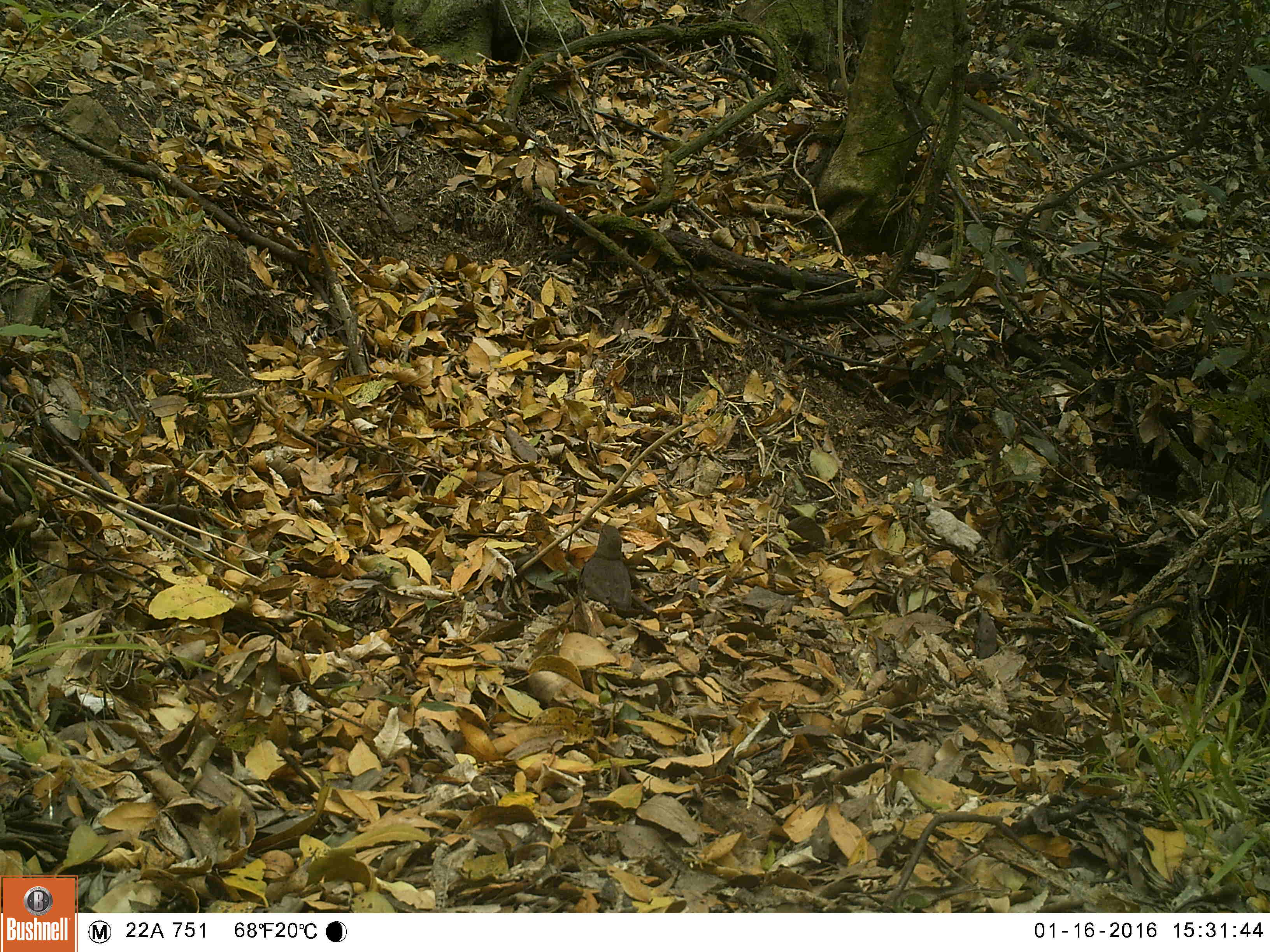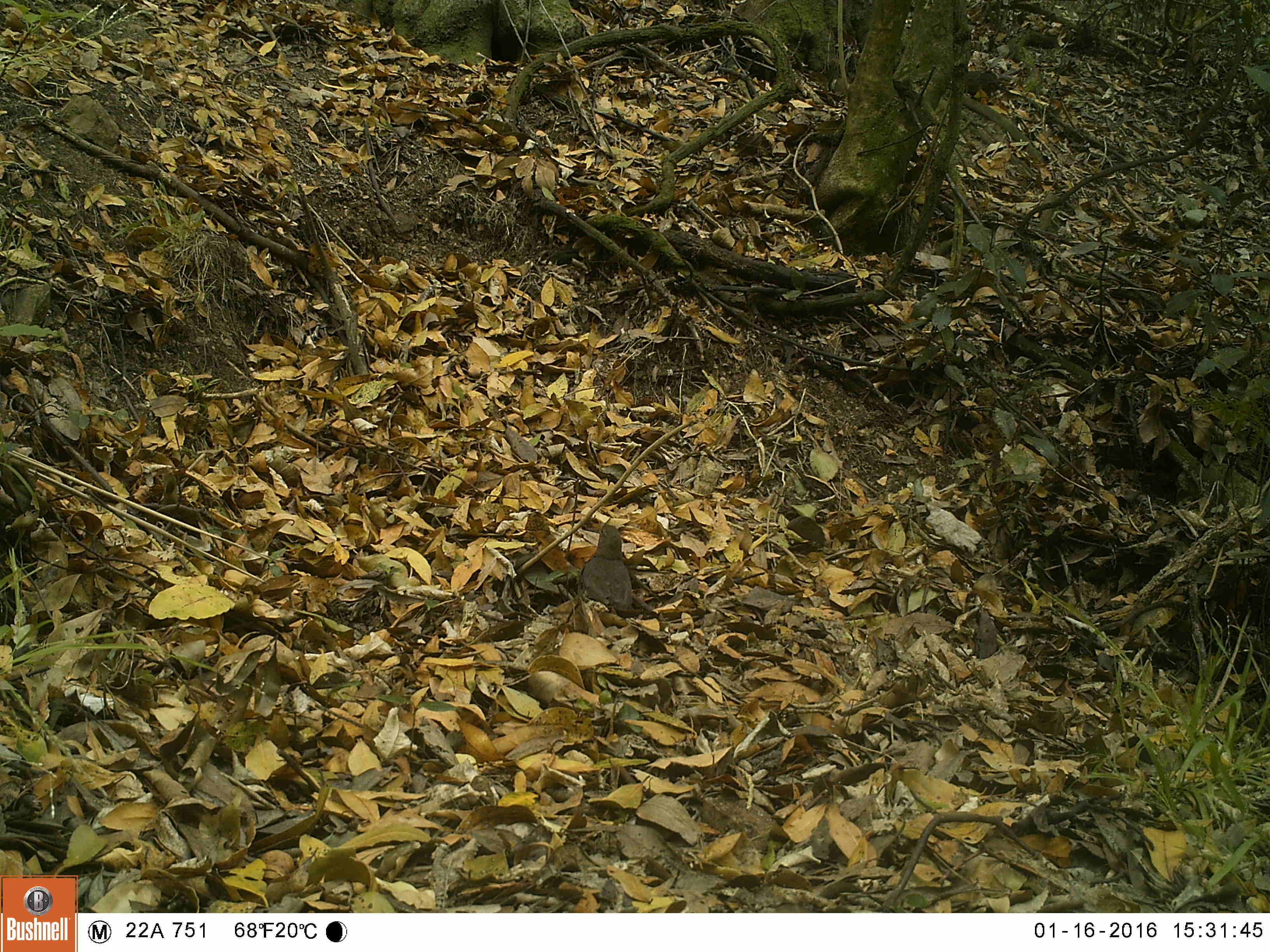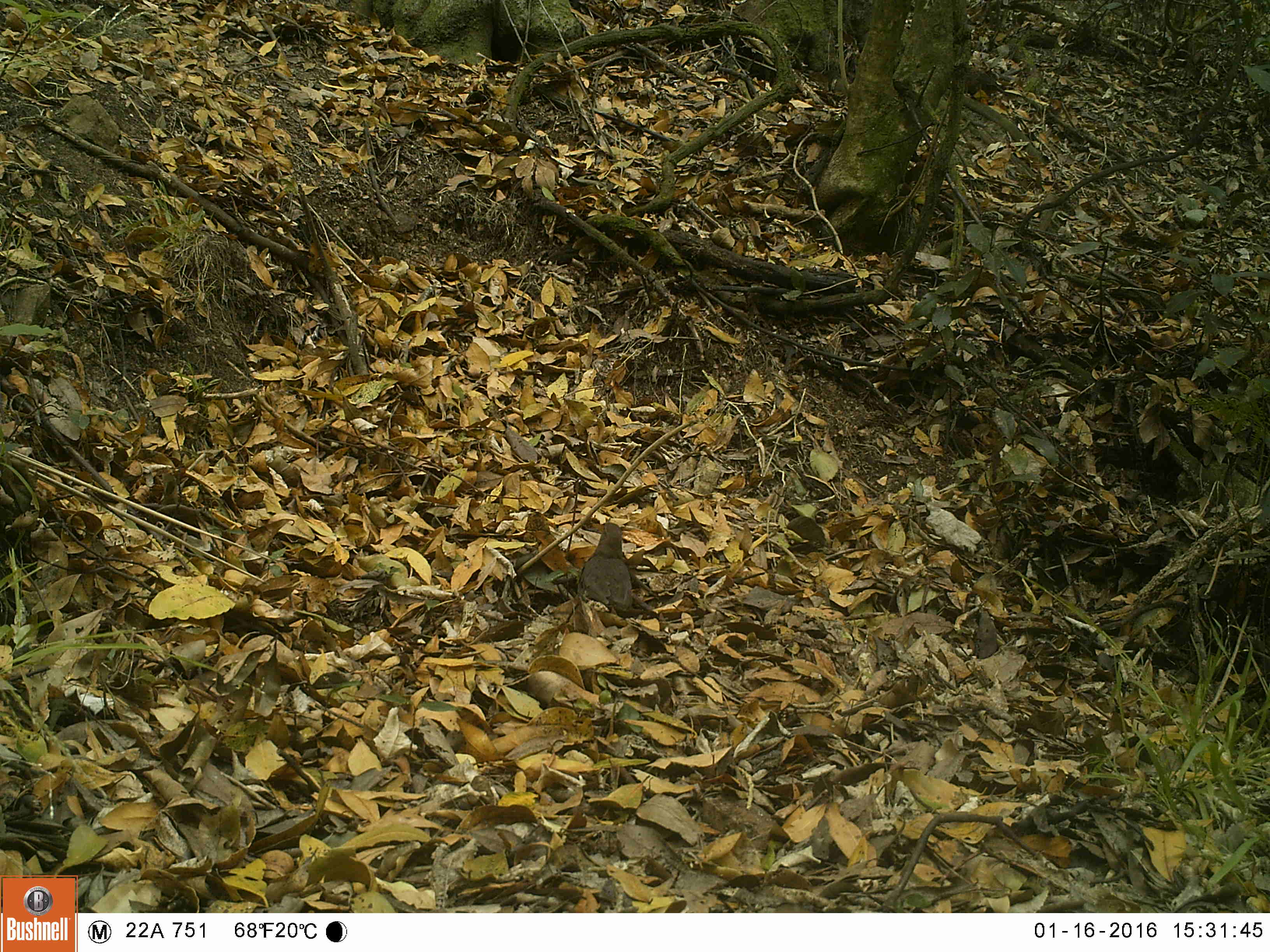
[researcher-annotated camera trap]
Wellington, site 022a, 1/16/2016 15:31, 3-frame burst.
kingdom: Animalia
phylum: Chordata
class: Aves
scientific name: Aves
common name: bird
Bird (Aves).